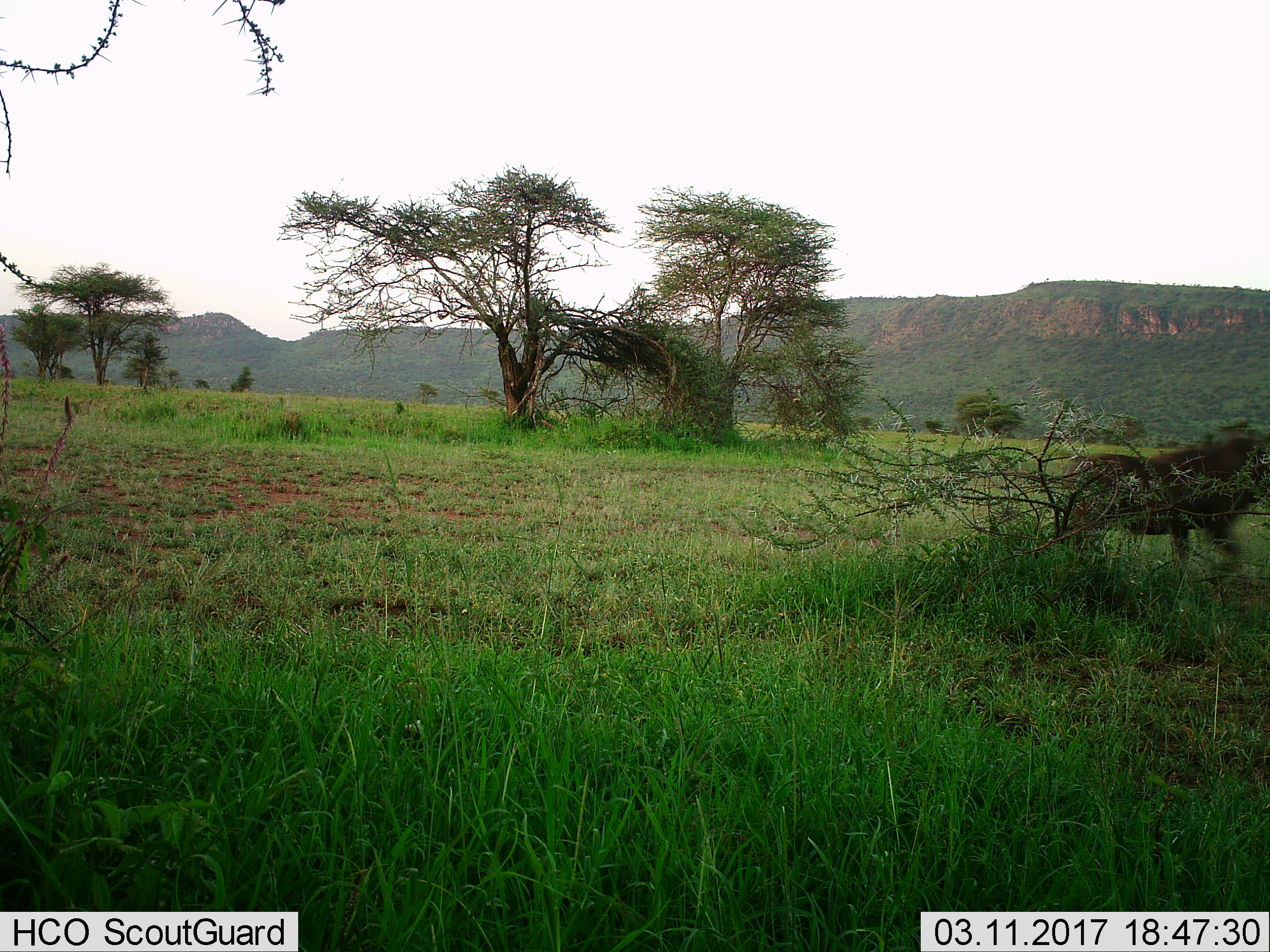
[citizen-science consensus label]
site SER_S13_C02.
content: unidentified animal